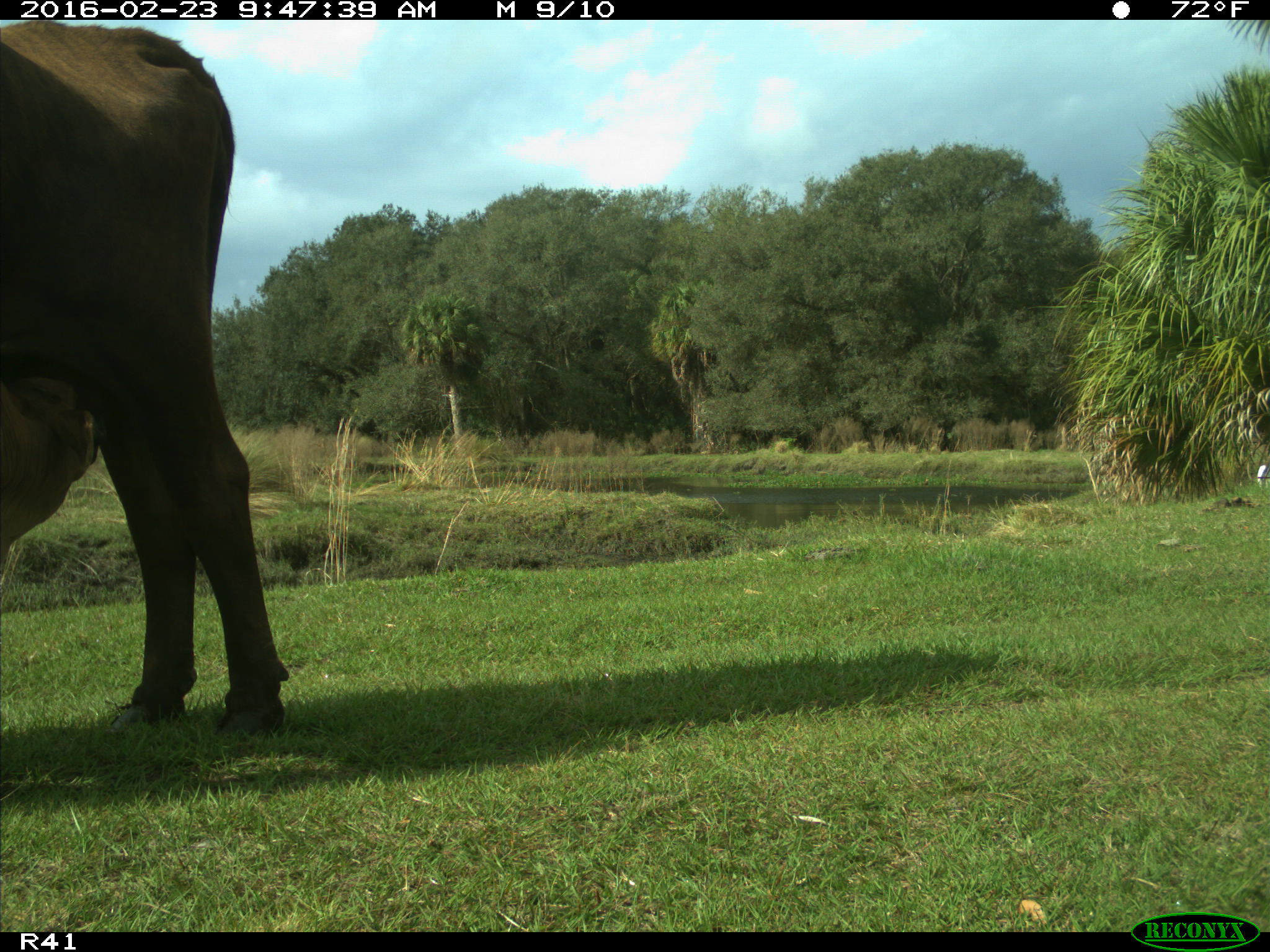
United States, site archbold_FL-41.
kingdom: Animalia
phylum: Chordata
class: Mammalia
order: Artiodactyla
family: Bovidae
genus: Bos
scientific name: Bos taurus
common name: domestic cow